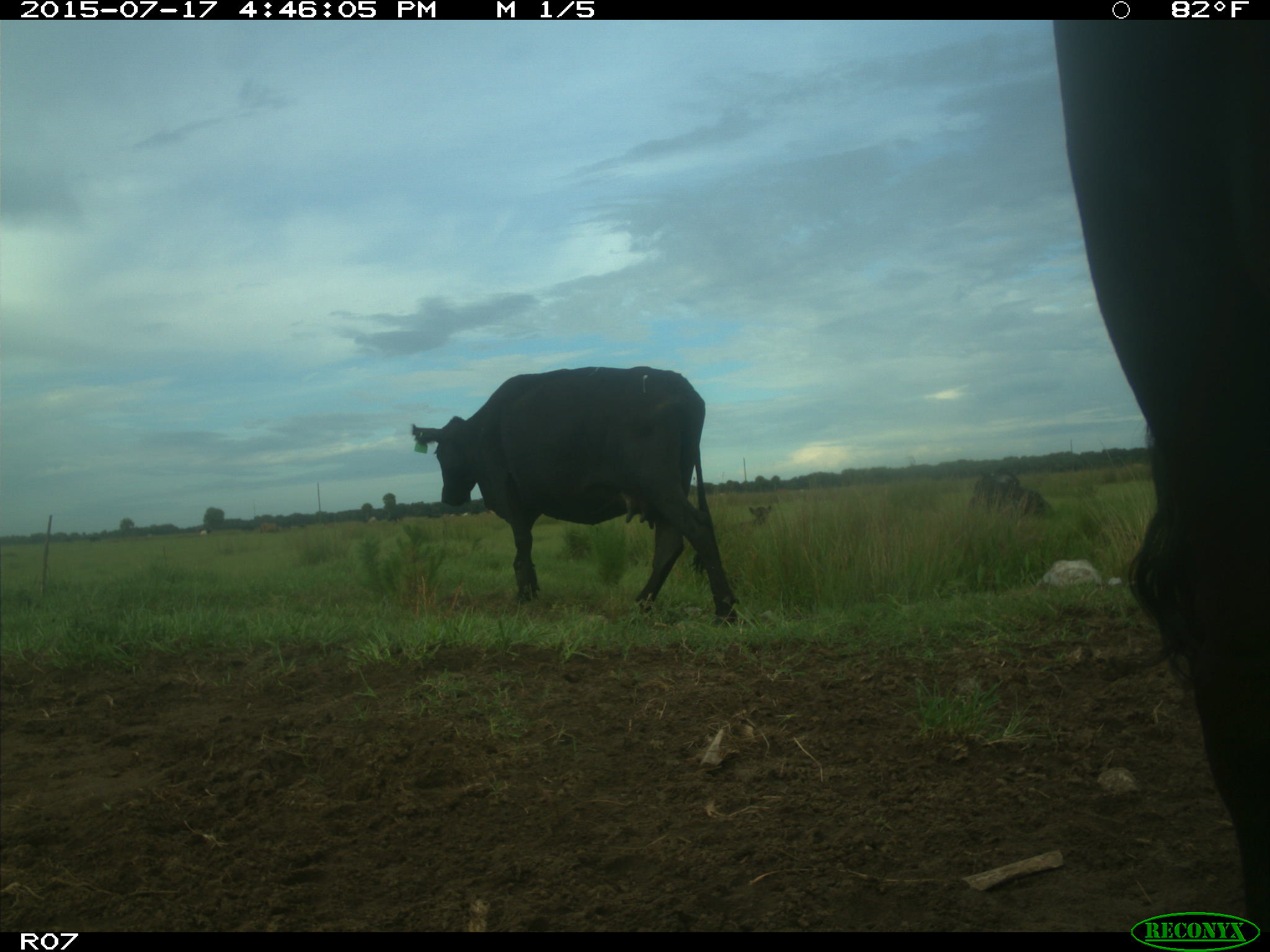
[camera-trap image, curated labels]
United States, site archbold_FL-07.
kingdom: Animalia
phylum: Chordata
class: Mammalia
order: Artiodactyla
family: Bovidae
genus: Bos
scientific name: Bos taurus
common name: domestic cow